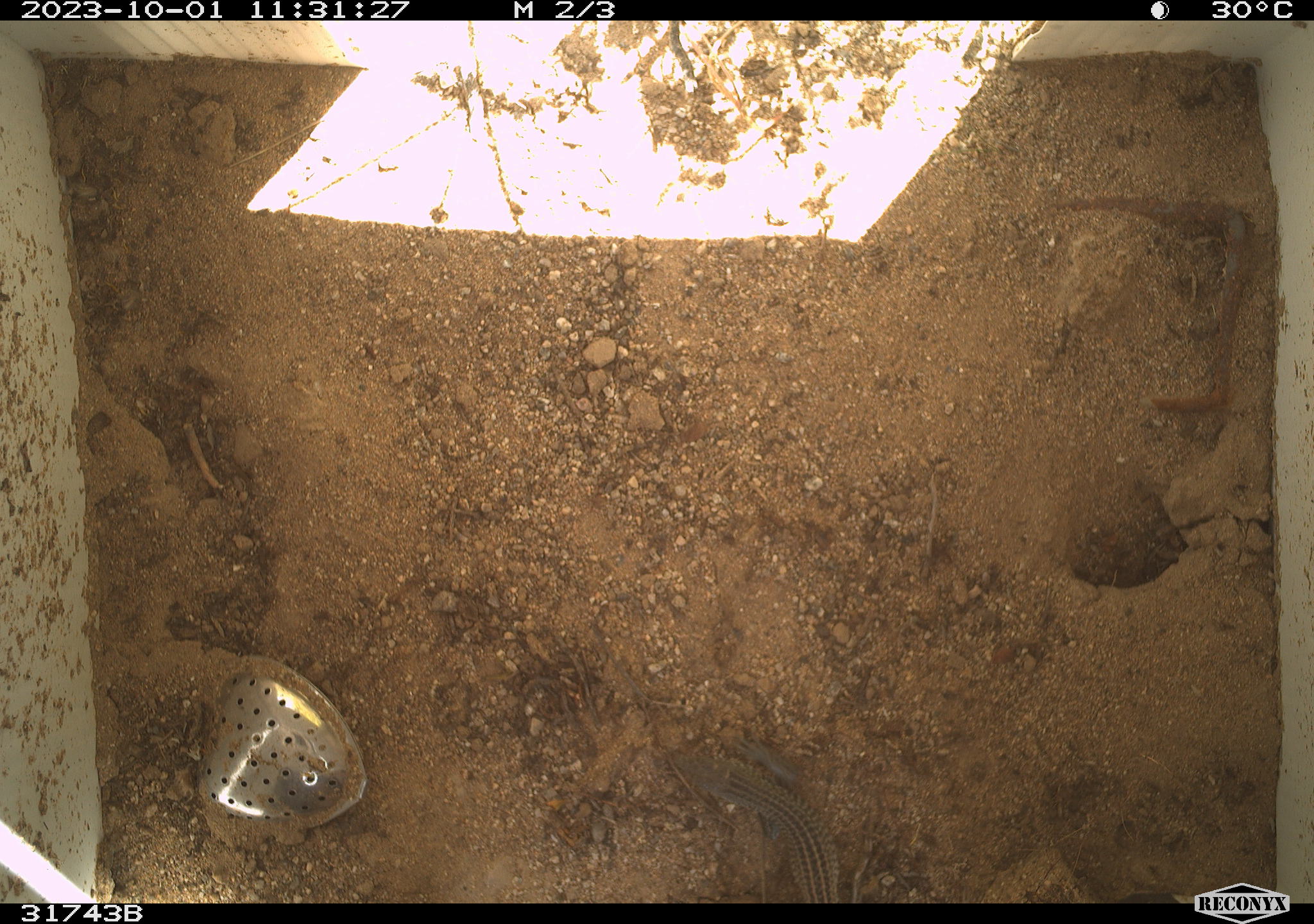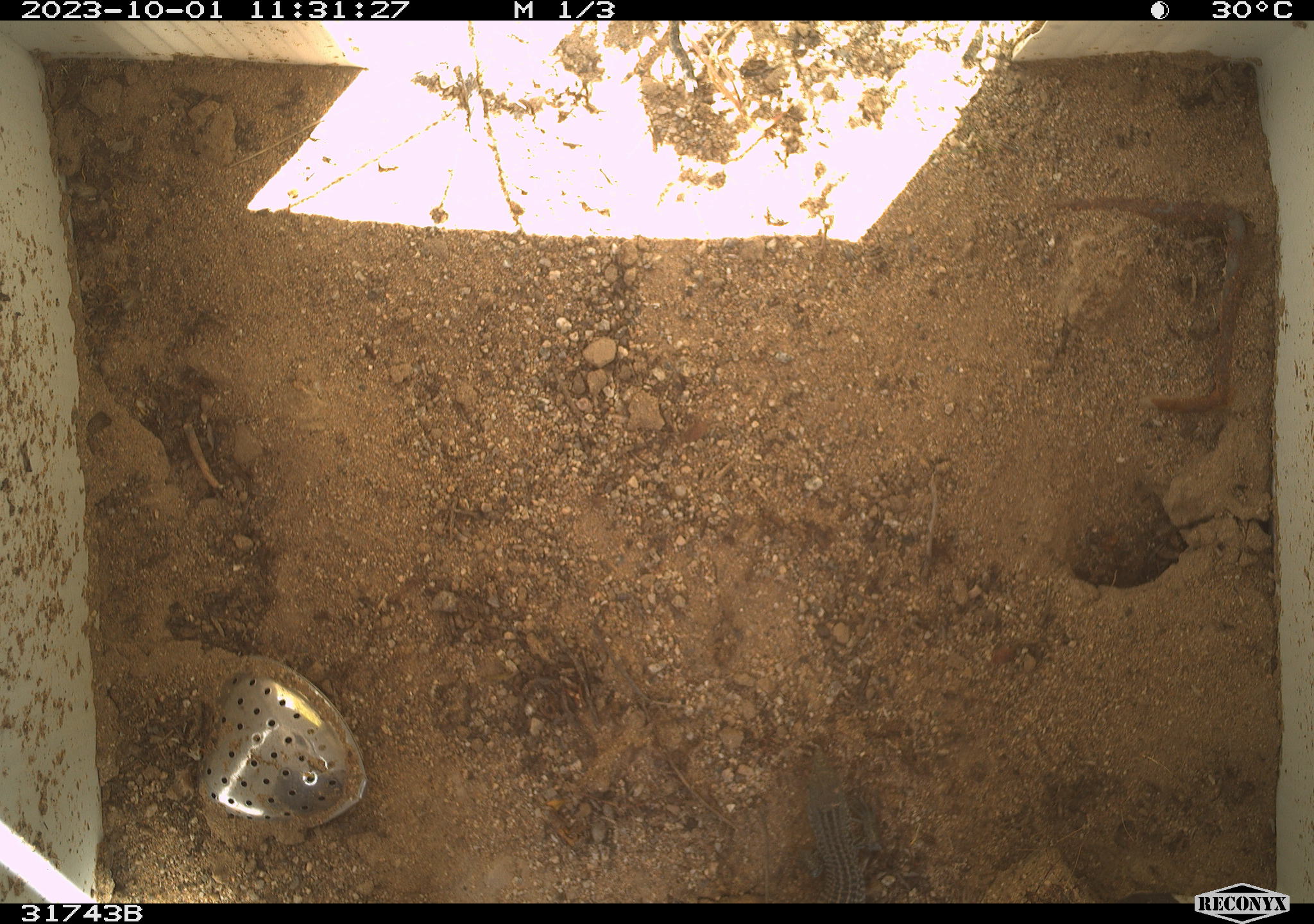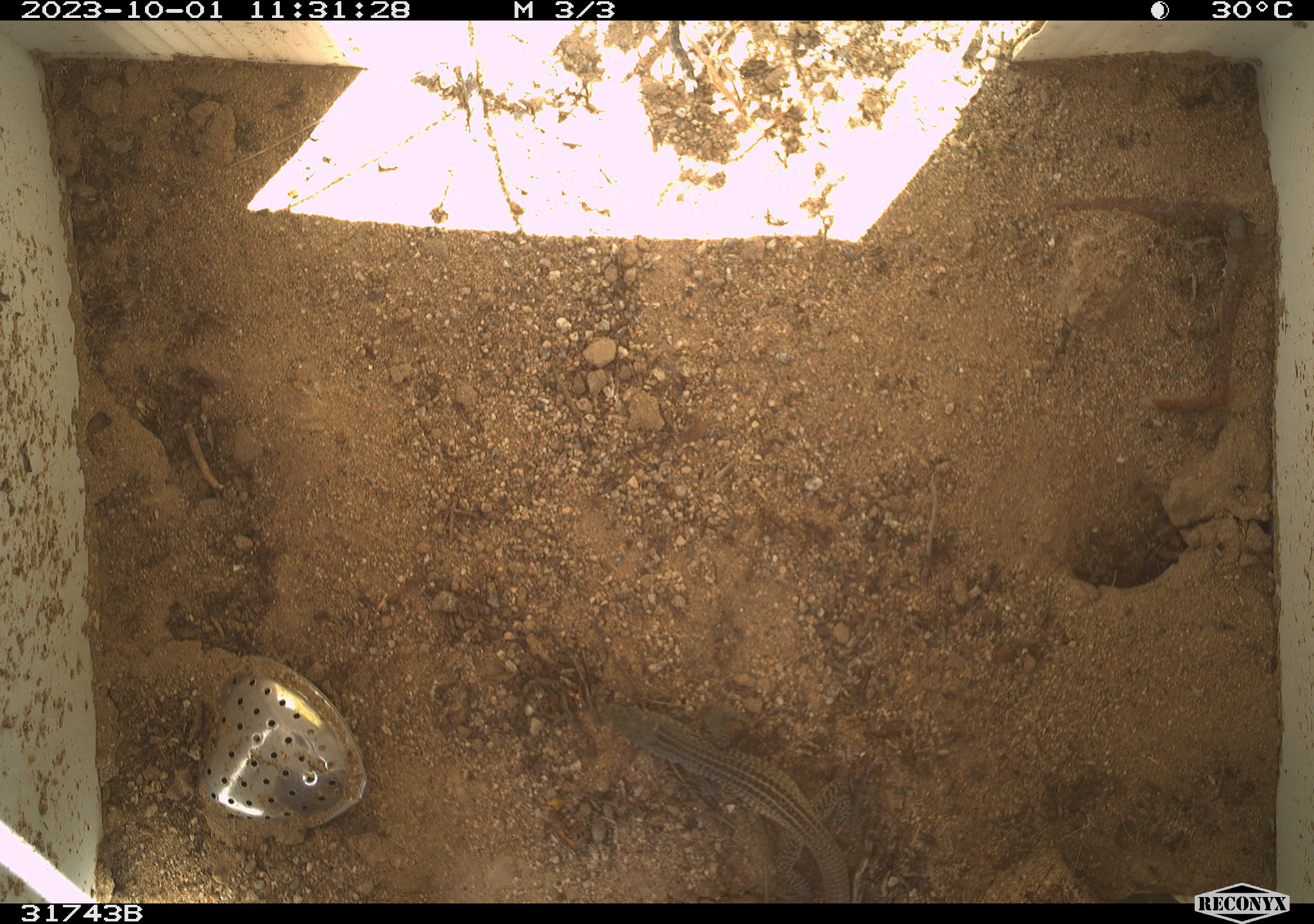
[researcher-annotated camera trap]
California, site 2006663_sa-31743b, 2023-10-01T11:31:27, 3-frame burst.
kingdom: Animalia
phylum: Chordata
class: Reptilia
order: Squamata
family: Teiidae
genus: Aspidoscelis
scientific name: Aspidoscelis tigris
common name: western whiptail